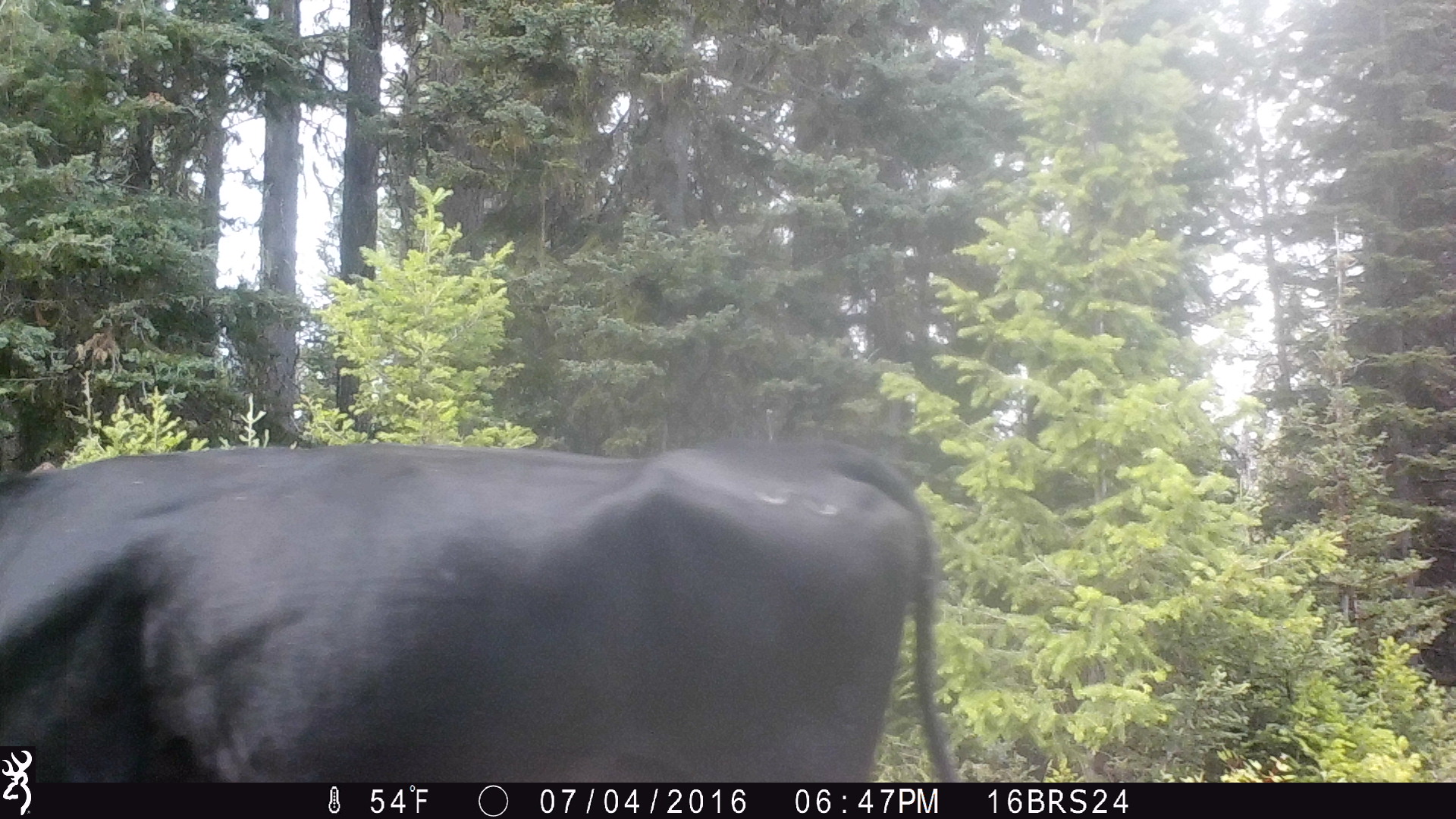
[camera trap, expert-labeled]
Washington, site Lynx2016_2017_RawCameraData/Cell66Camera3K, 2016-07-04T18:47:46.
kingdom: Animalia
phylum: Chordata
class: Mammalia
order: Artiodactyla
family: Bovidae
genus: Bos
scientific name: Bos taurus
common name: domestic cattle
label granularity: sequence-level